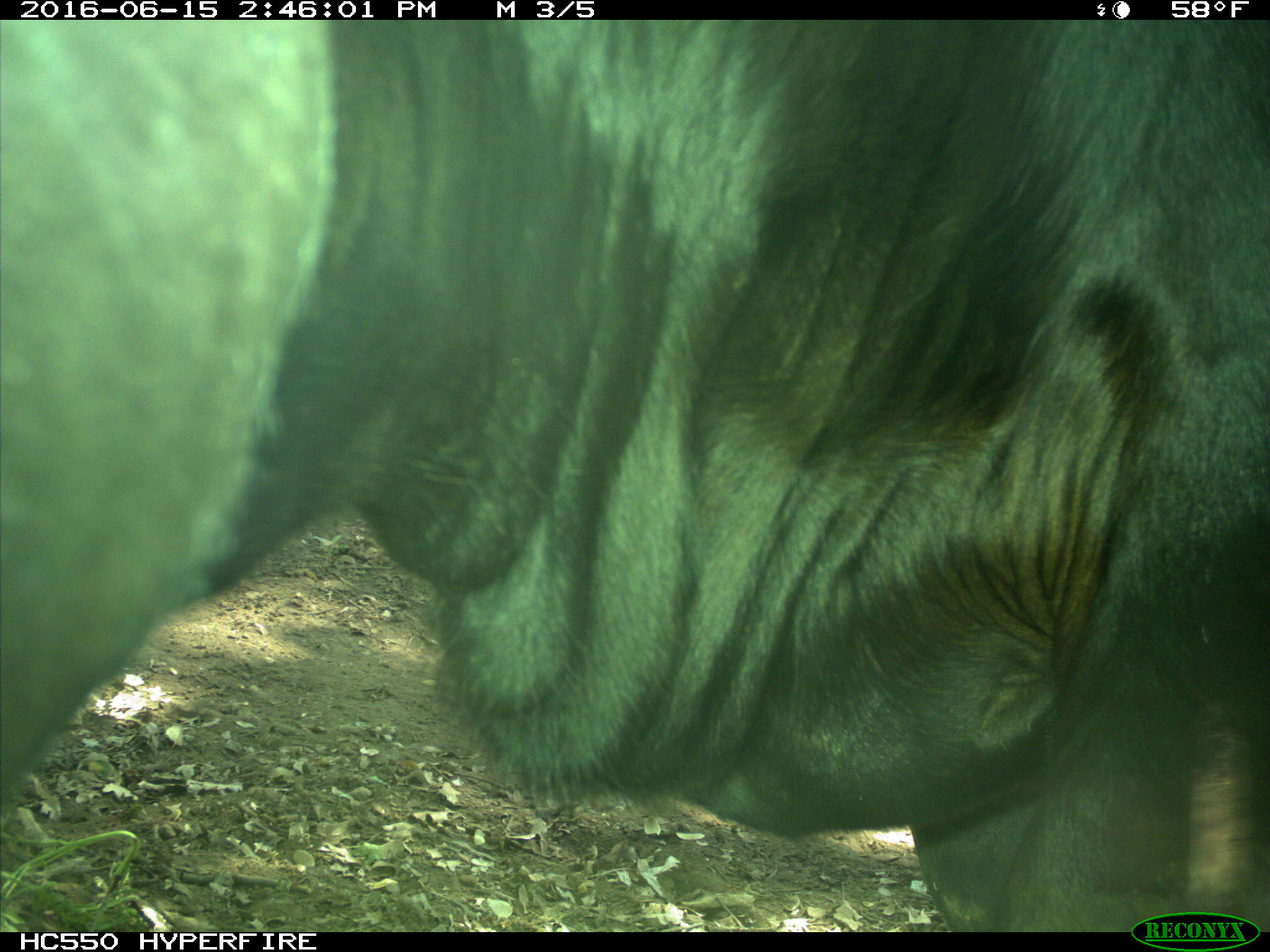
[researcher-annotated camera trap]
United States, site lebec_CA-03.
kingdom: Animalia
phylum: Chordata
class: Mammalia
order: Artiodactyla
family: Bovidae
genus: Bos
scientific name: Bos taurus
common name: domestic cow